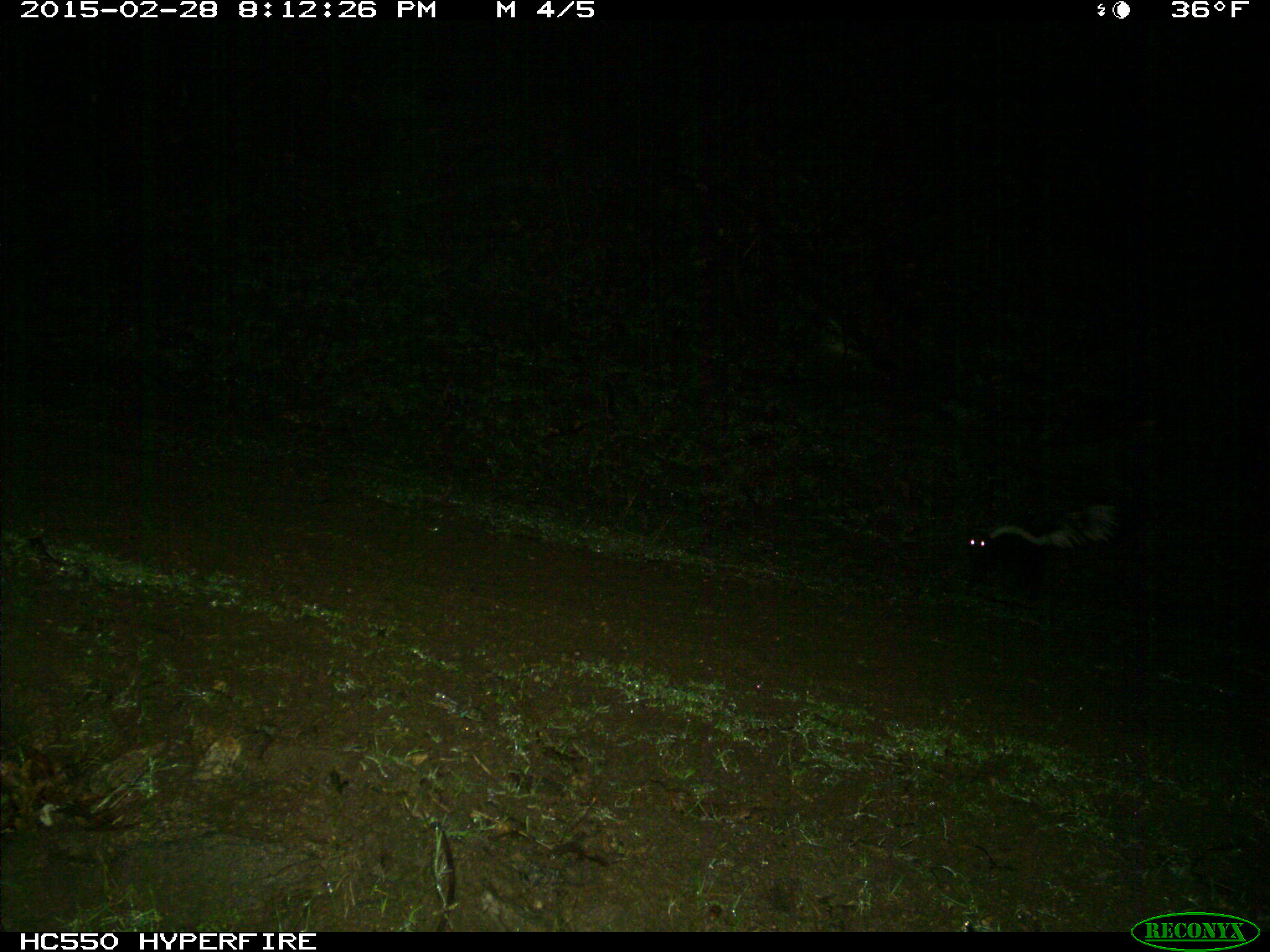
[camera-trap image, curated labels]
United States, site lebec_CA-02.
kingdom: Animalia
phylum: Chordata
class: Mammalia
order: Carnivora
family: Mephitidae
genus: Mephitis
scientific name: Mephitis mephitis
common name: striped skunk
Mephitis mephitis (striped skunk).